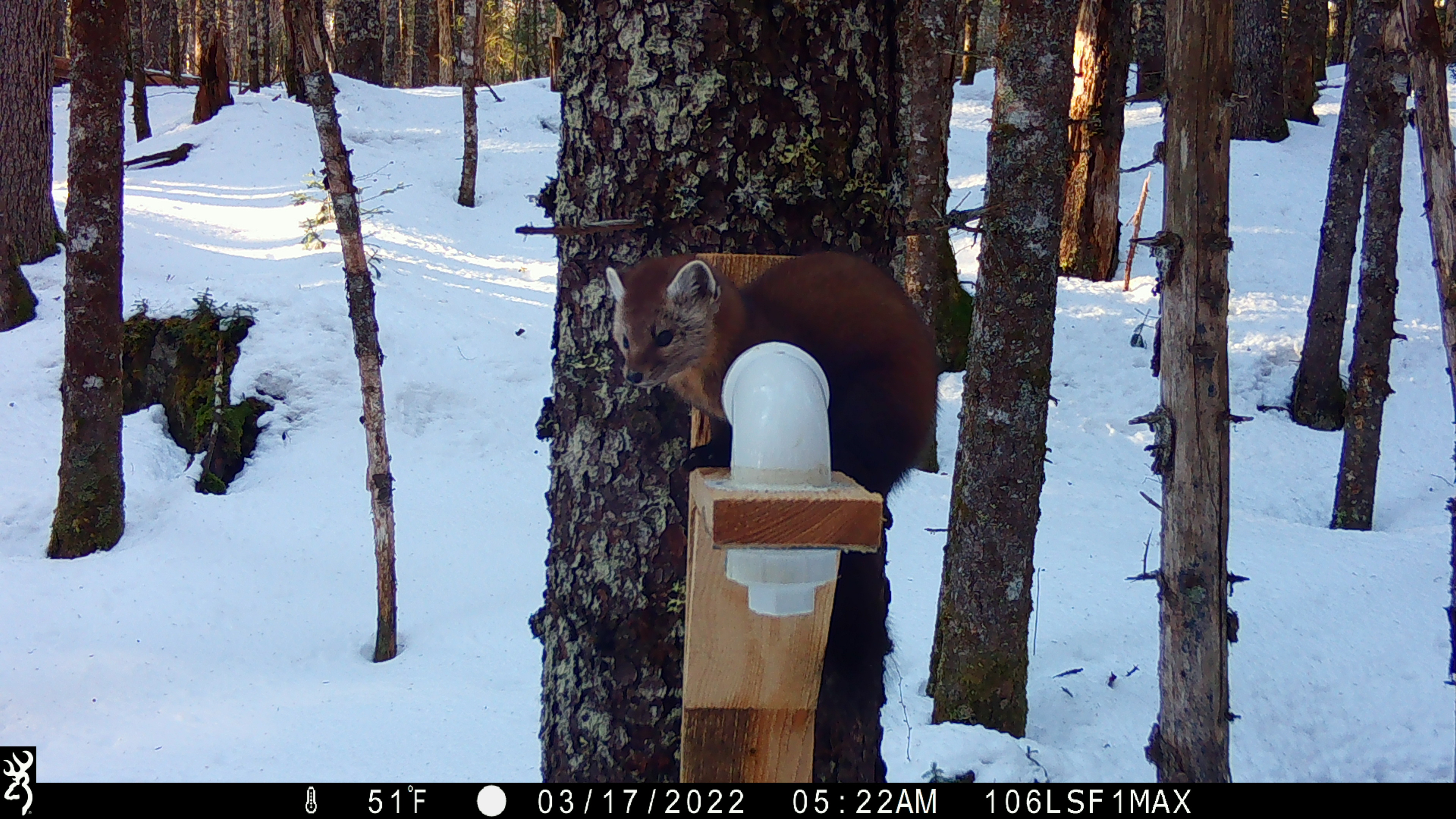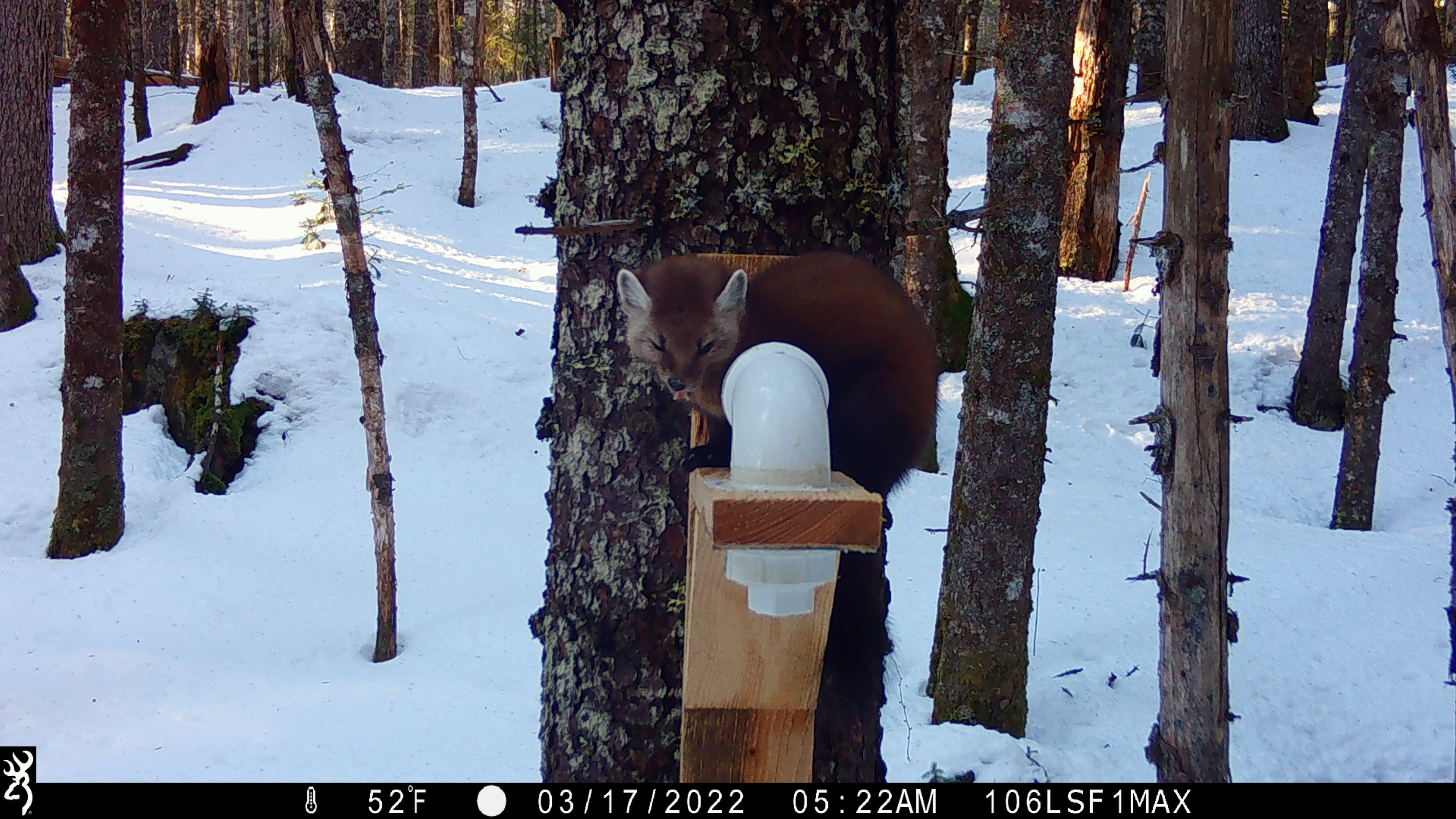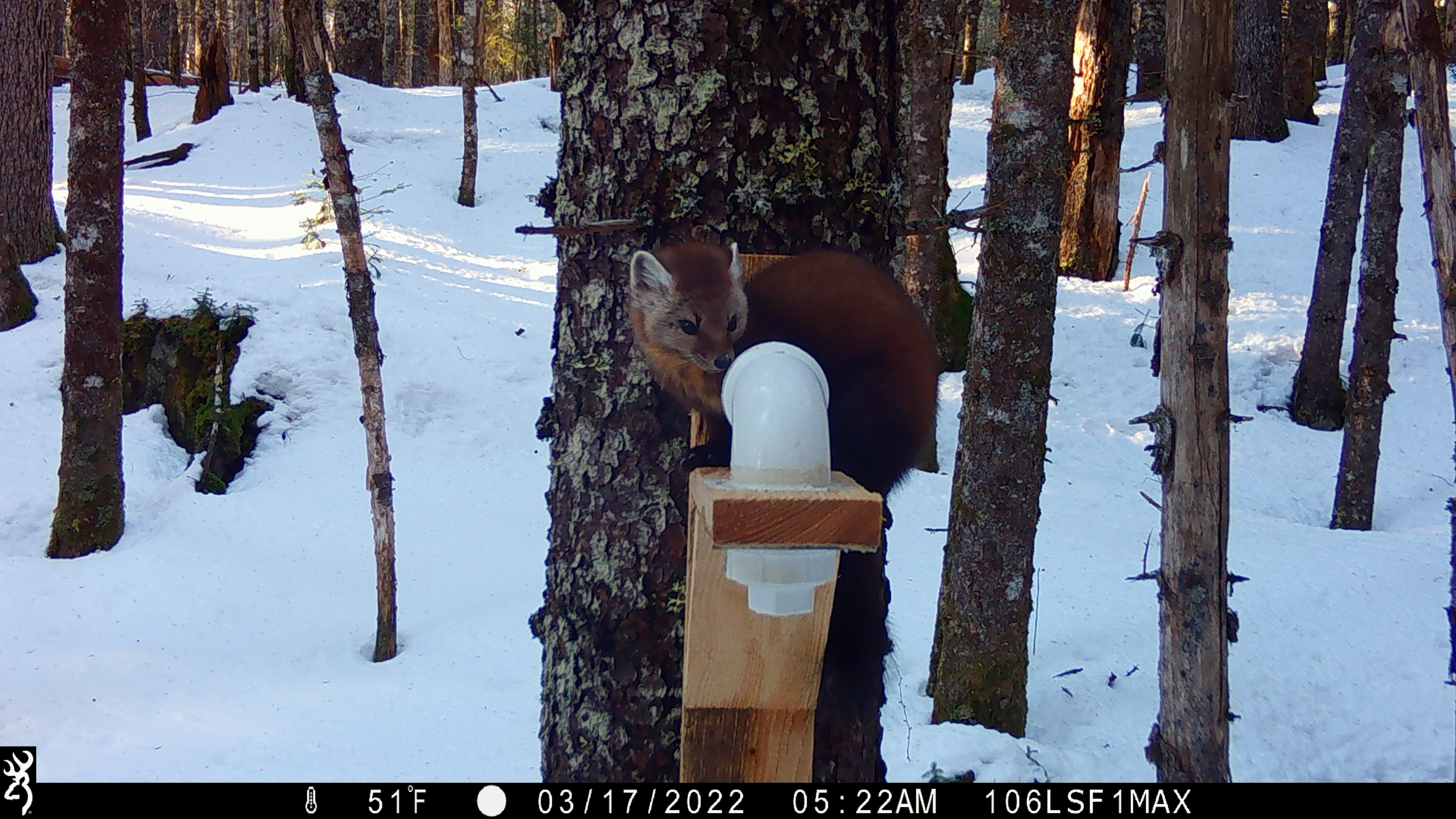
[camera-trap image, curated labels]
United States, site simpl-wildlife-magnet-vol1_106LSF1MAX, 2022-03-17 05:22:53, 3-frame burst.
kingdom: Animalia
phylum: Chordata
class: Mammalia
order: Carnivora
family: Mustelidae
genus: Martes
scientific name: Martes americana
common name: american marten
American marten (Martes americana).